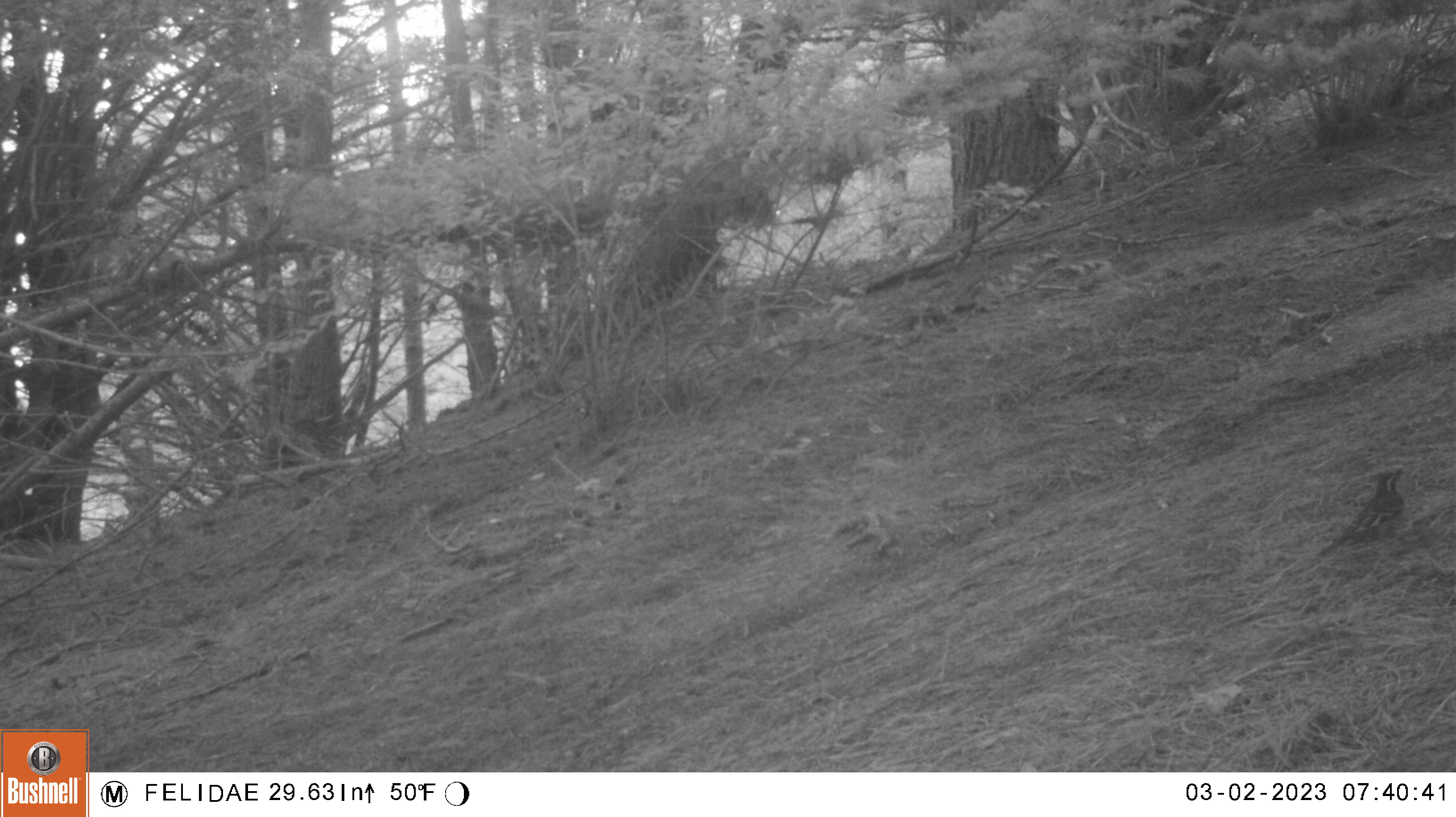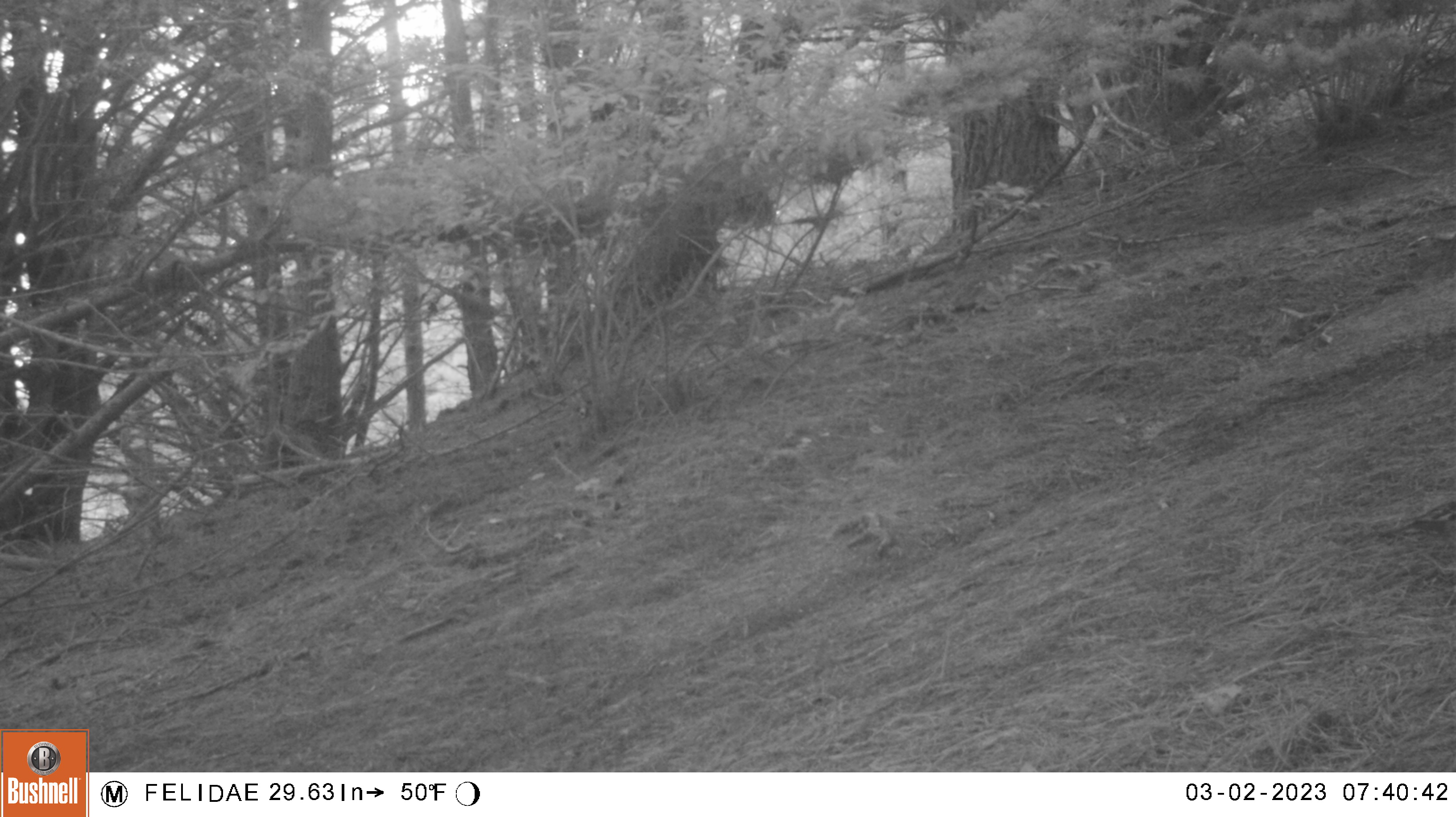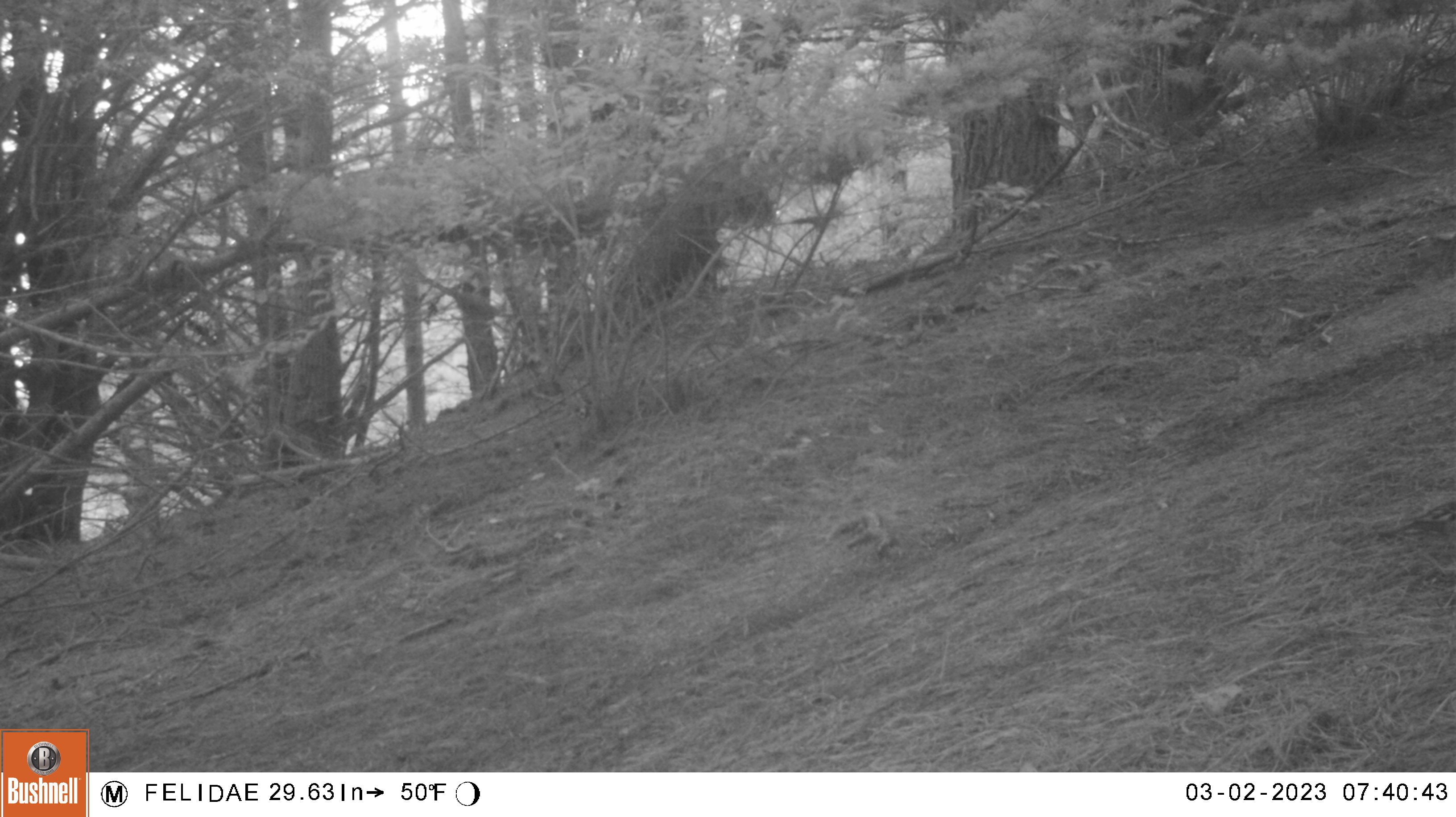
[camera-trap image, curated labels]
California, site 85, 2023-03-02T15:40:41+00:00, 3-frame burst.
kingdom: Animalia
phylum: Chordata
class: Aves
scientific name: Aves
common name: bird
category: unknown bird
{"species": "unknown bird (bird) (Aves)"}